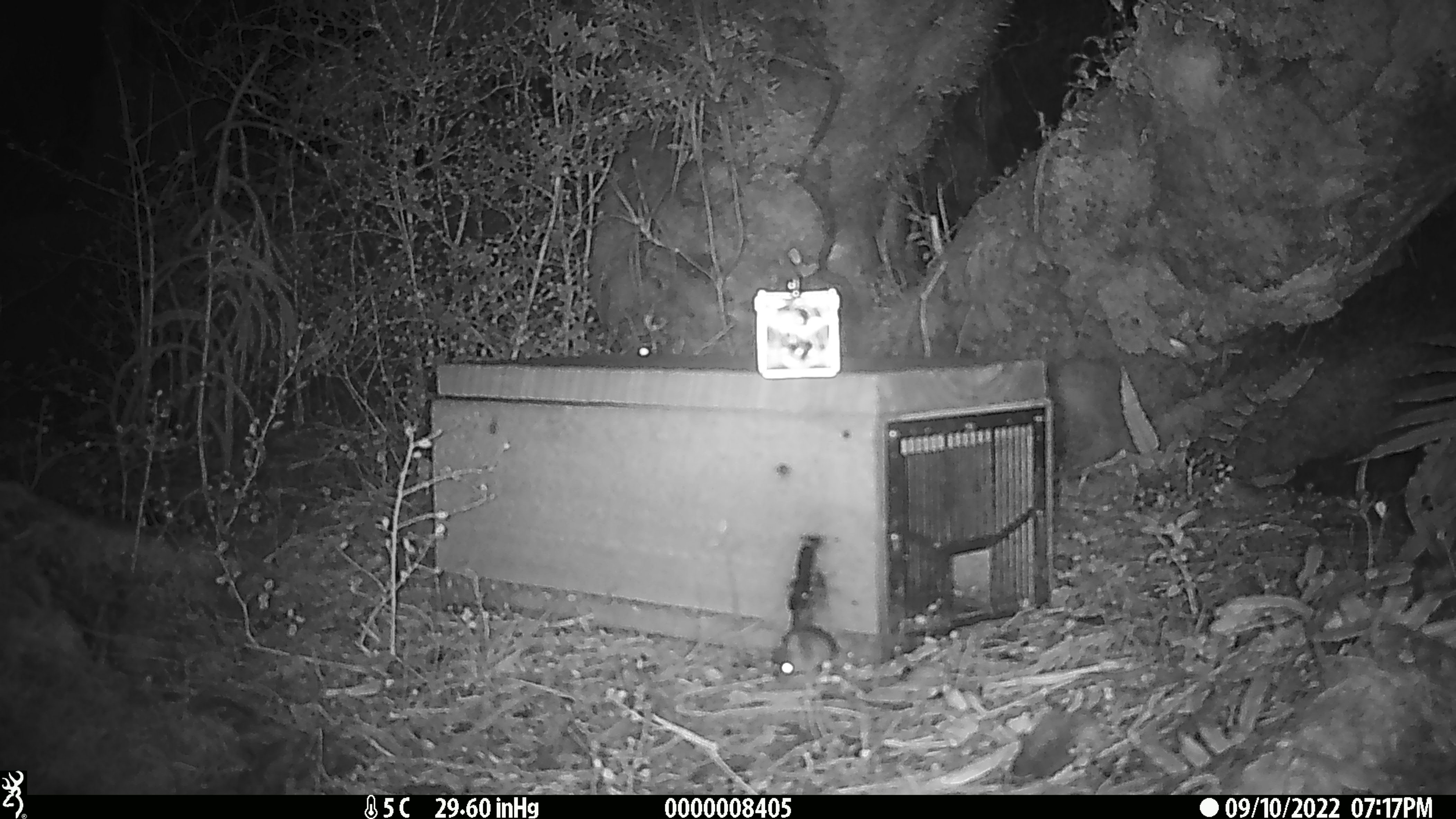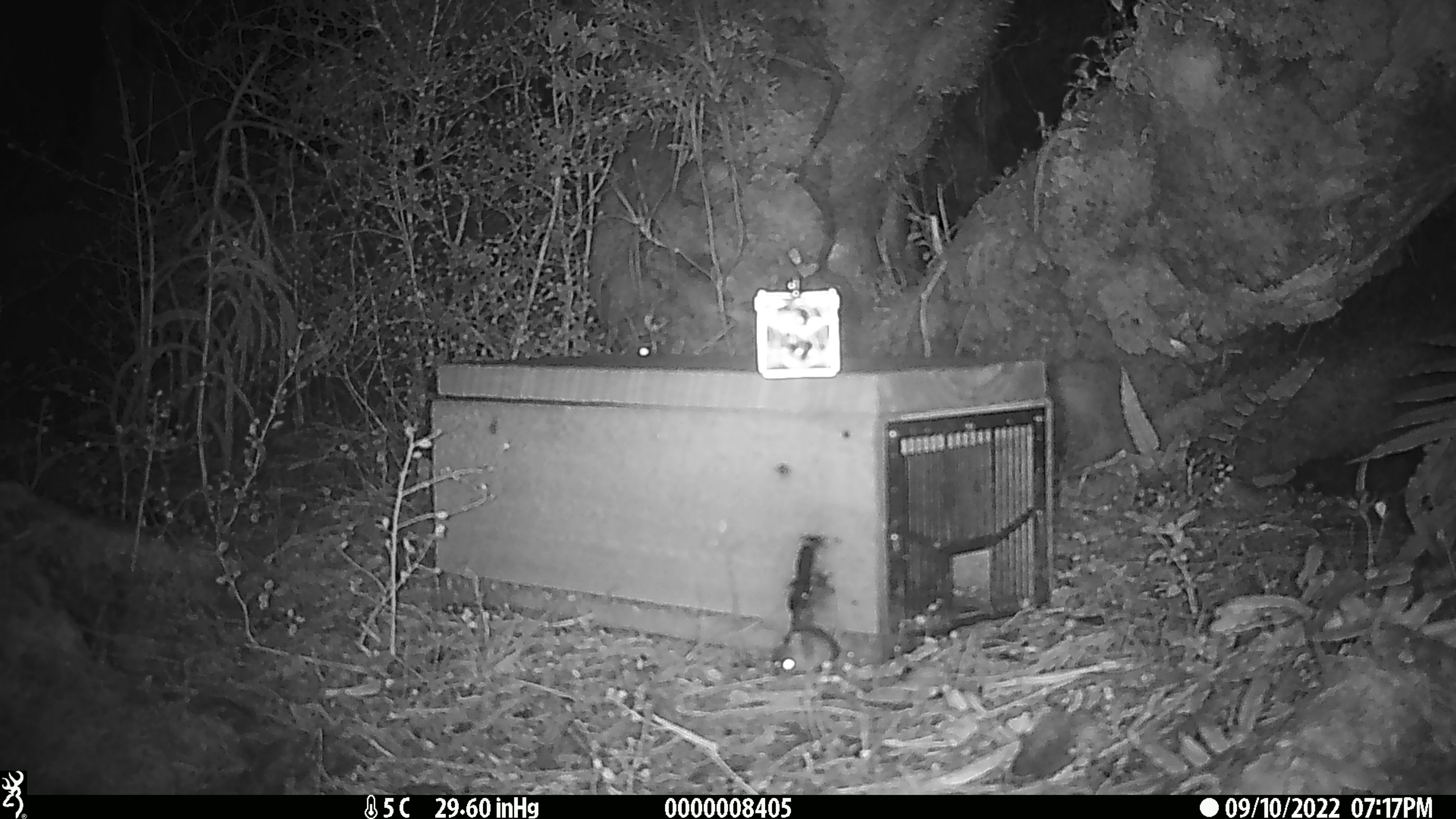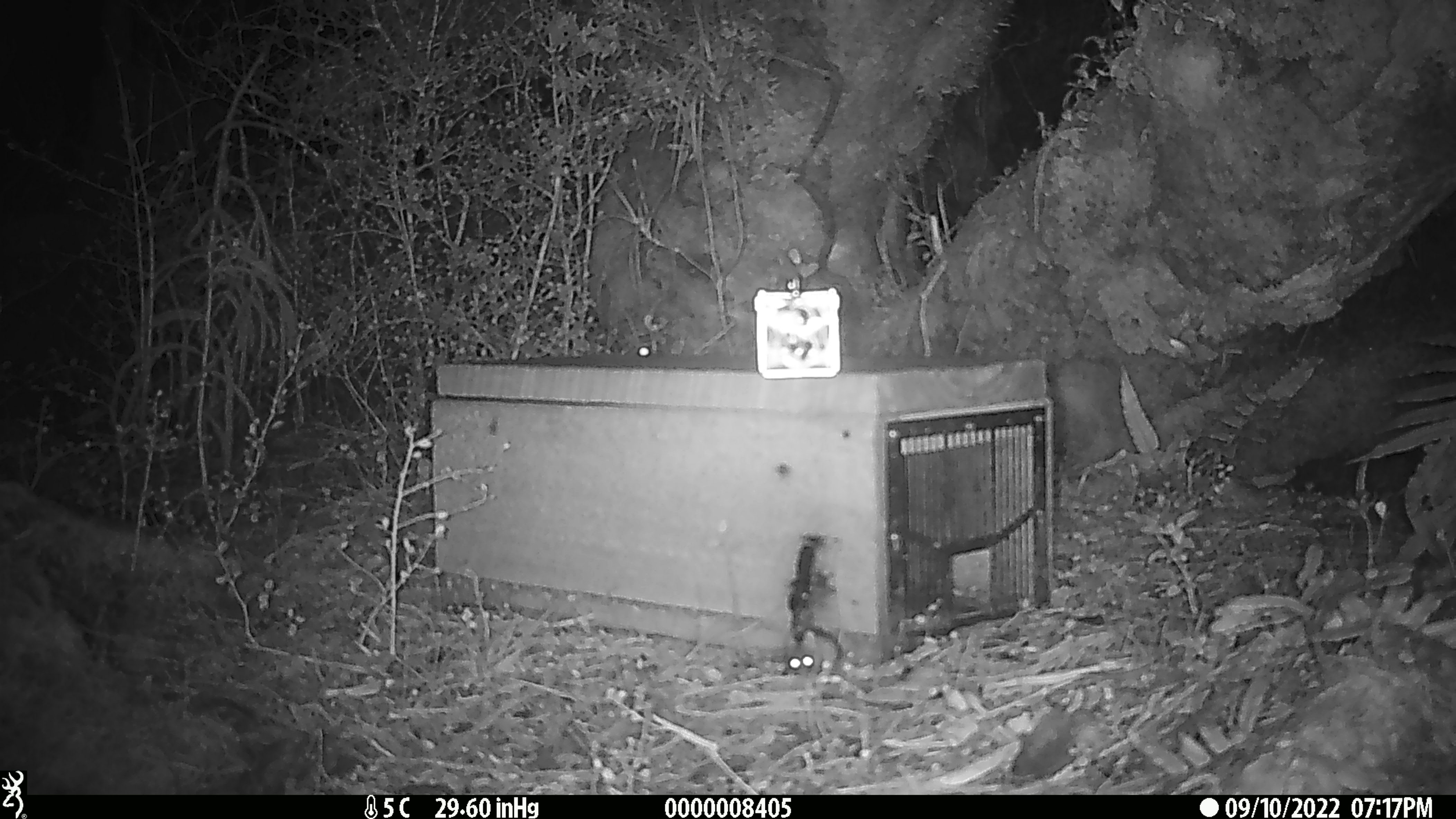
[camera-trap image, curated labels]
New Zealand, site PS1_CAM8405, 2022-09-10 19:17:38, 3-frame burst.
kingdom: Animalia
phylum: Chordata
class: Mammalia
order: Rodentia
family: Muridae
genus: Mus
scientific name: Mus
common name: mouse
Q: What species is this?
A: Mouse (Mus).